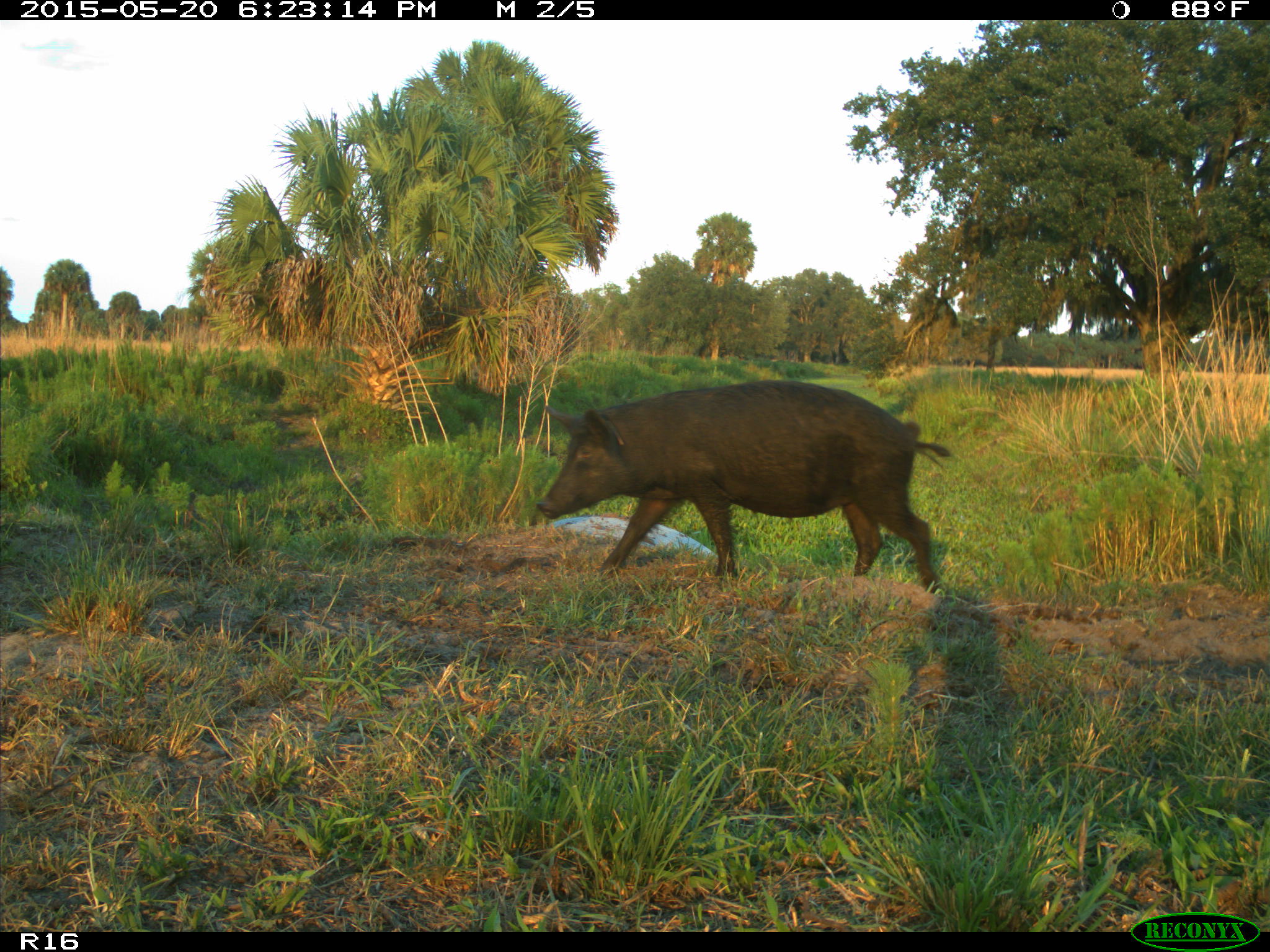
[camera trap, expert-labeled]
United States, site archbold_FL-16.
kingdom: Animalia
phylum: Chordata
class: Mammalia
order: Artiodactyla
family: Suidae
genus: Sus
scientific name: Sus scrofa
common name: wild boar